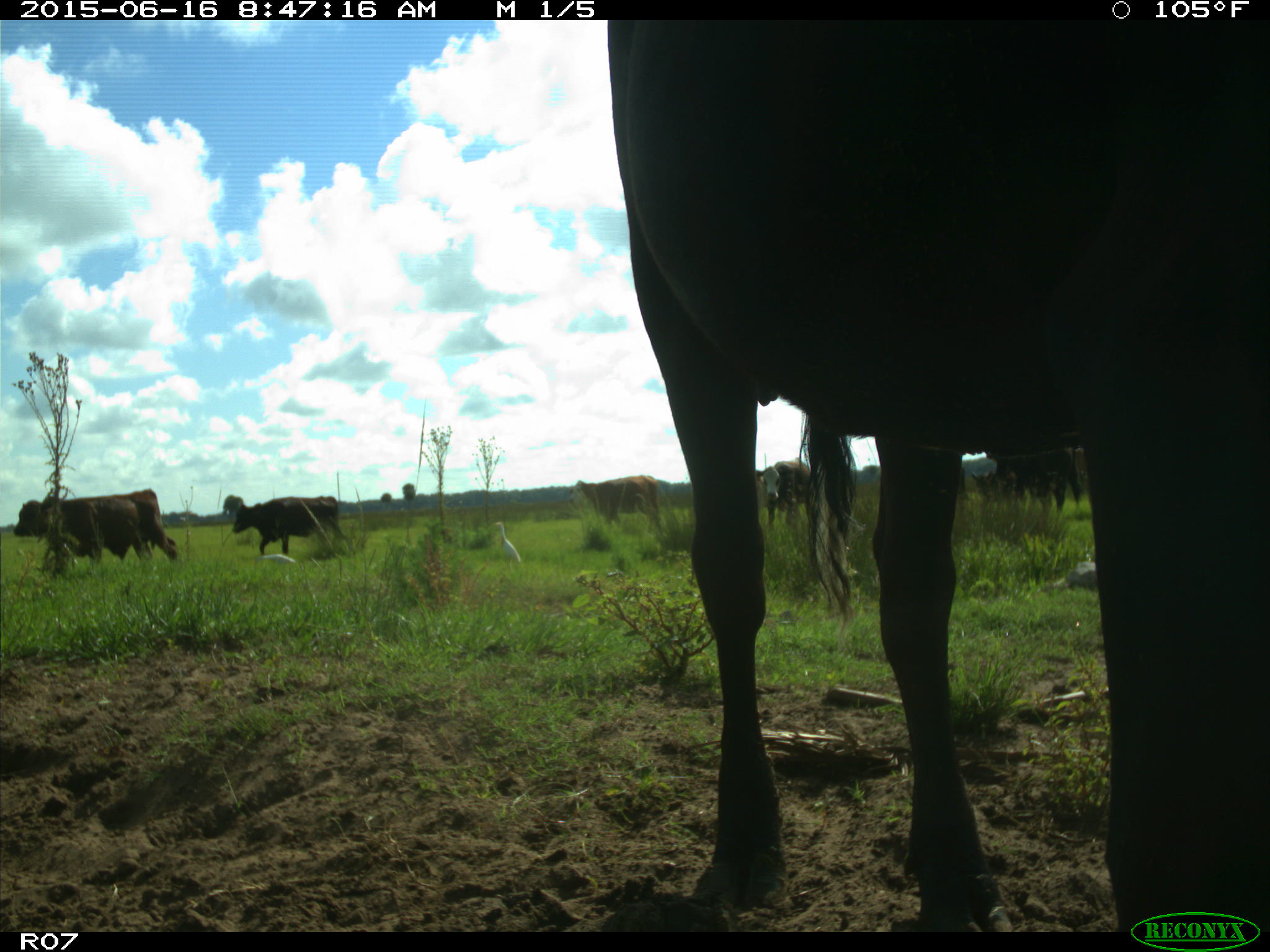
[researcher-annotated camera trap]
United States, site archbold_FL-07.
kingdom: Animalia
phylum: Chordata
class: Mammalia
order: Artiodactyla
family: Bovidae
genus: Bos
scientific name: Bos taurus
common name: domestic cow